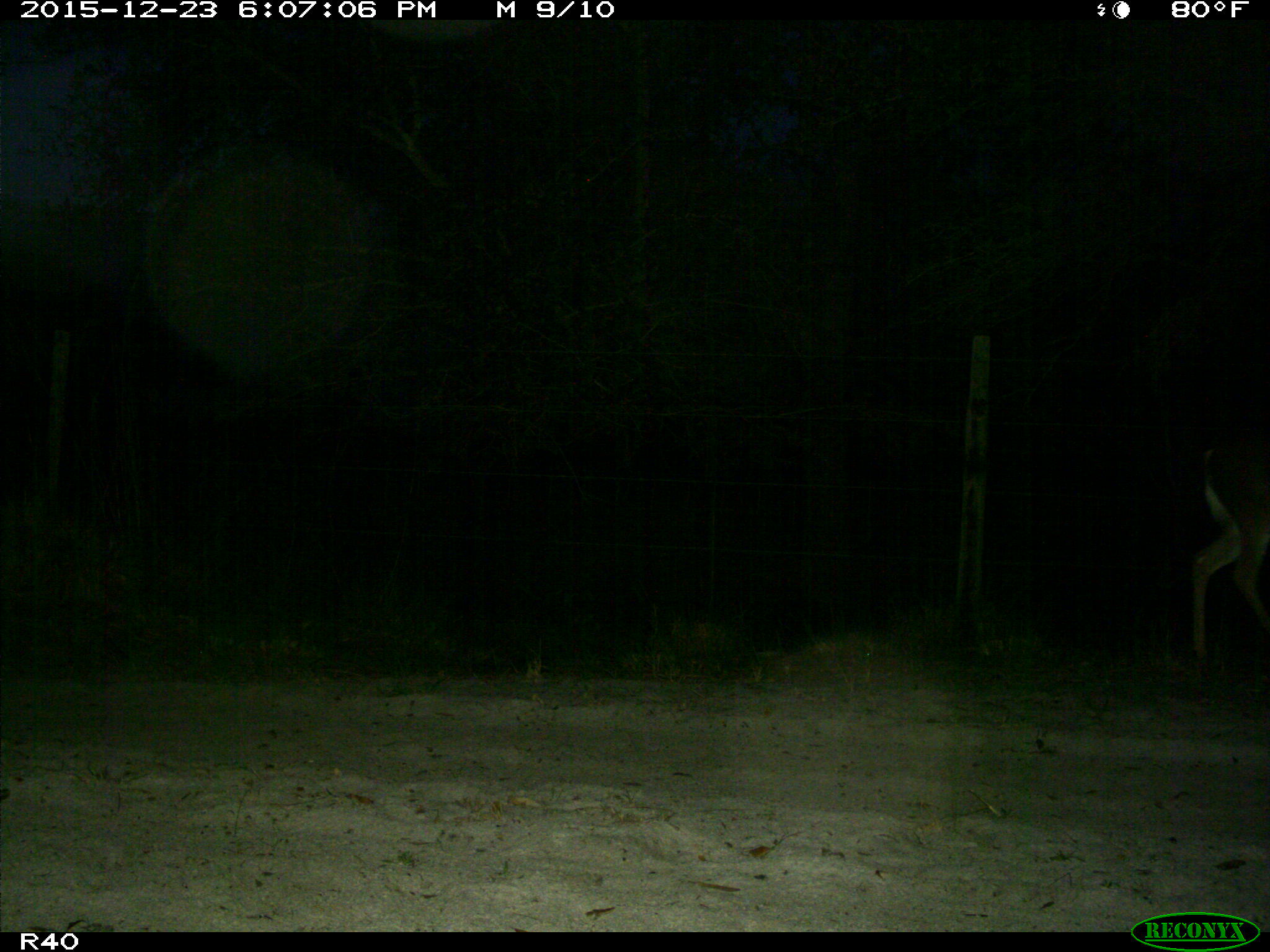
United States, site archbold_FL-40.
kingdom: Animalia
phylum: Chordata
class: Mammalia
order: Artiodactyla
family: Cervidae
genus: Odocoileus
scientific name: Odocoileus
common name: deer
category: unidentified deer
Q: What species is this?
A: Unidentified deer (deer) (Odocoileus).